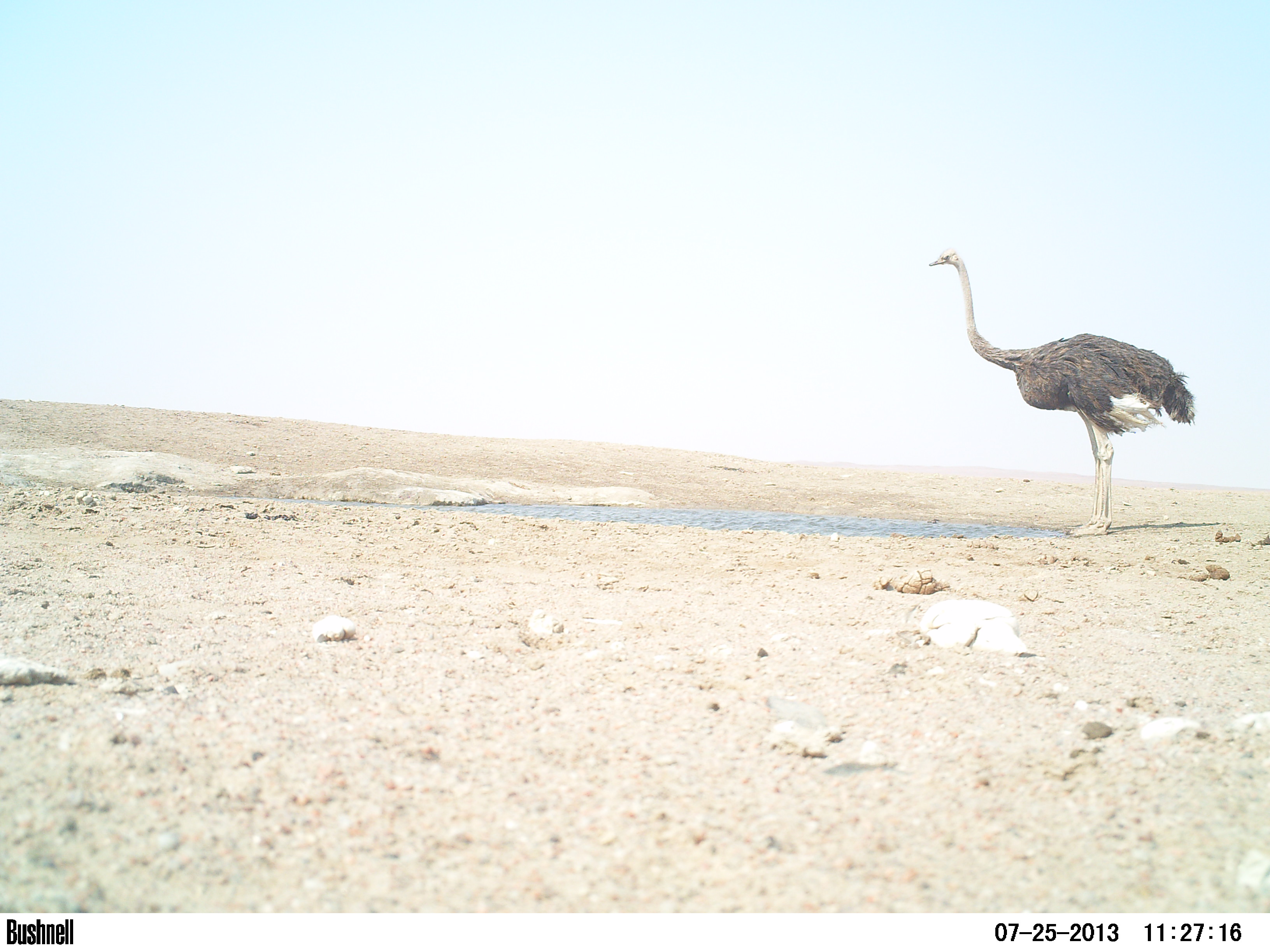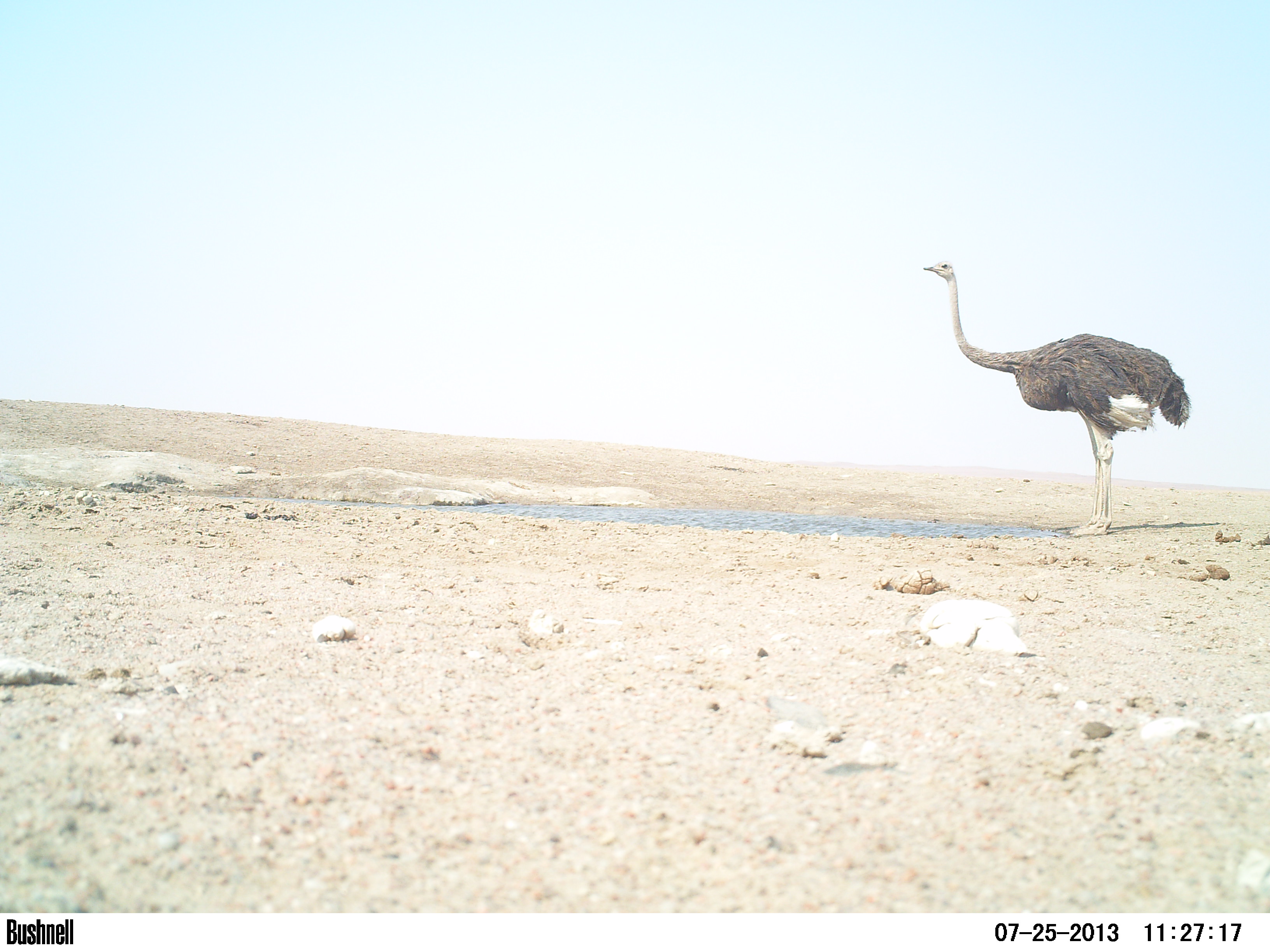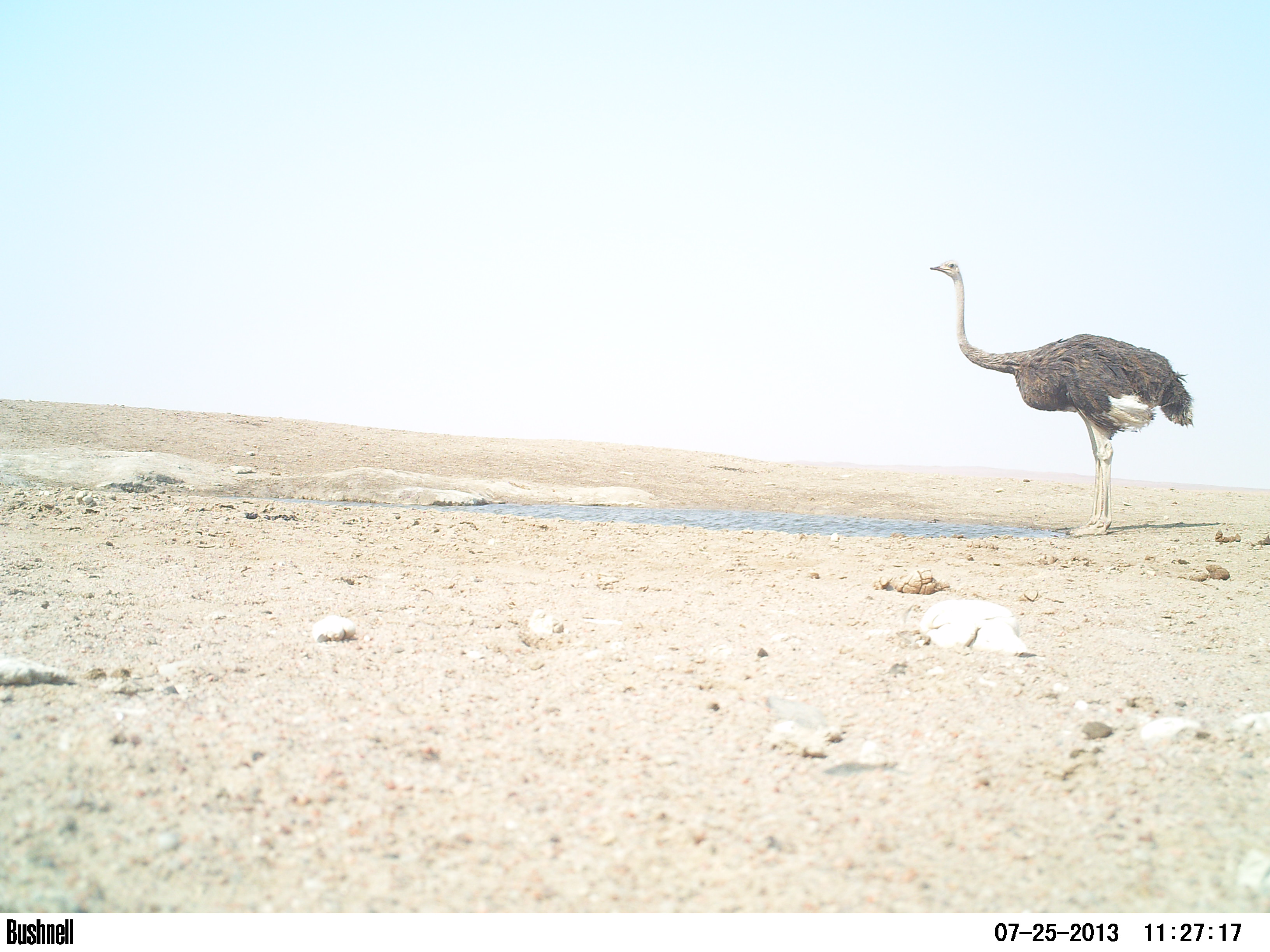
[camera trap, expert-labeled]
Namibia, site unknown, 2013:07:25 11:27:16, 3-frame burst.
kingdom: Animalia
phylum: Chordata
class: Aves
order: Struthioniformes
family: Struthionidae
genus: Struthio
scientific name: Struthio camelus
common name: common ostrich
Struthio camelus (common ostrich).